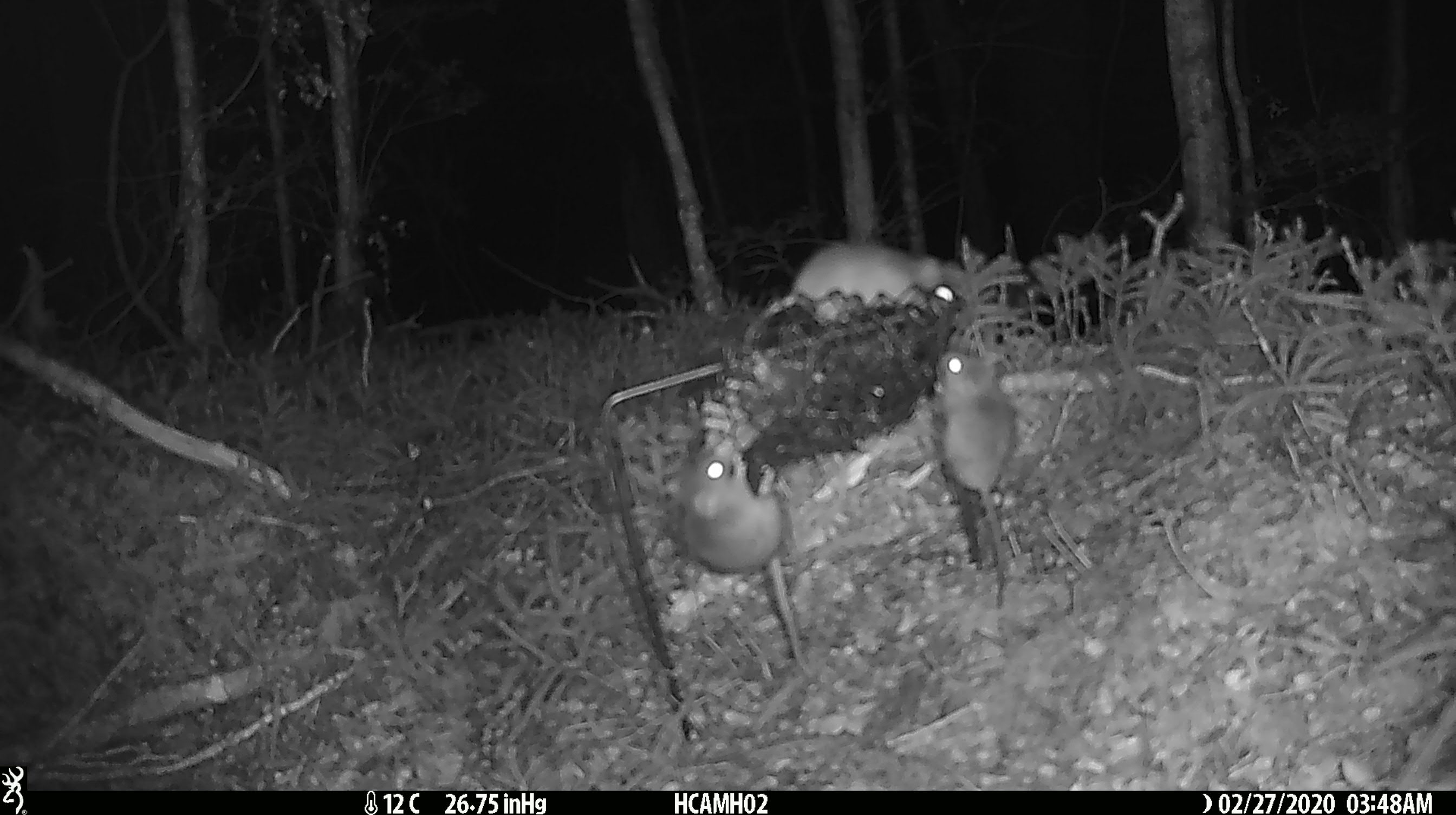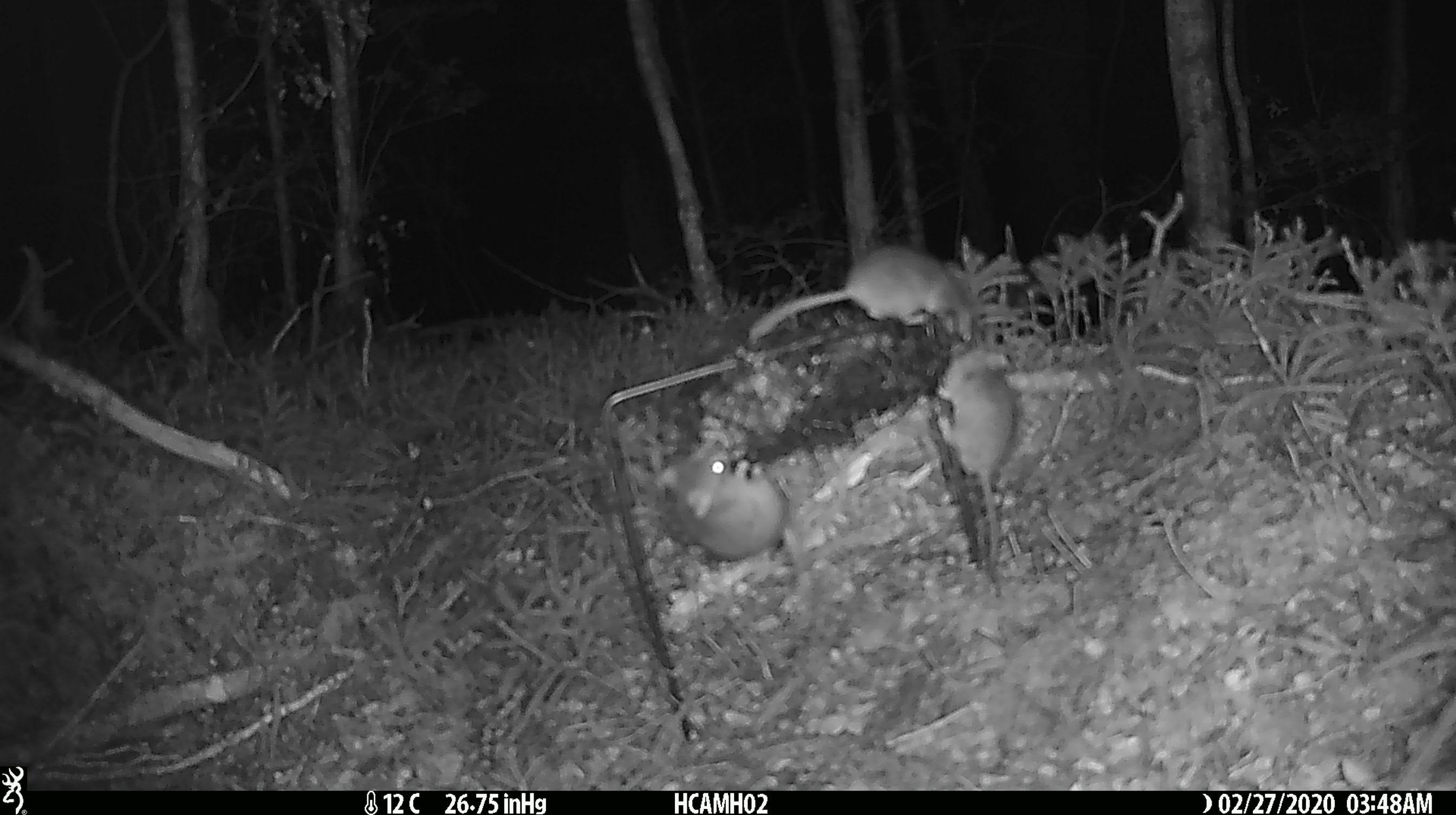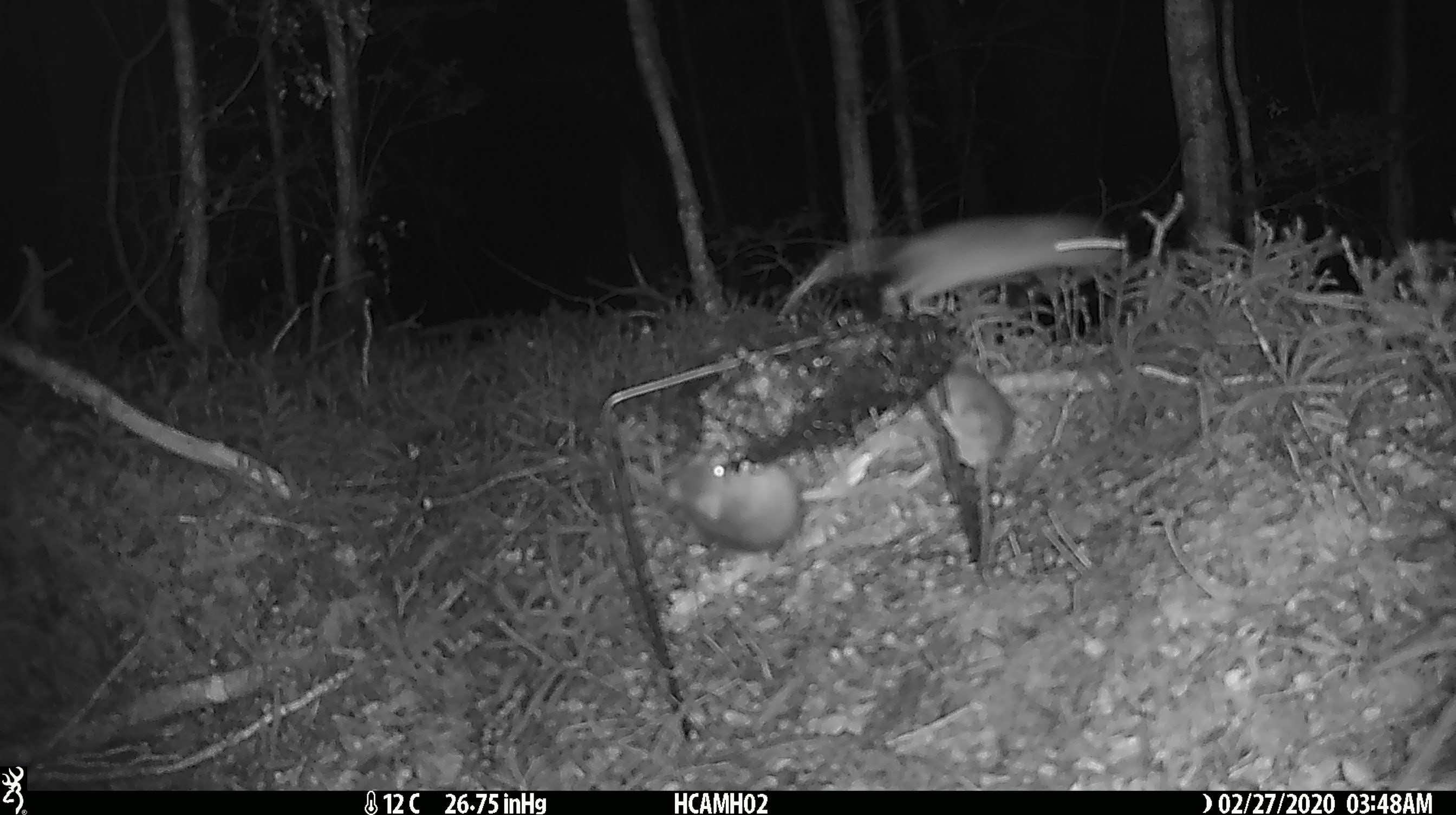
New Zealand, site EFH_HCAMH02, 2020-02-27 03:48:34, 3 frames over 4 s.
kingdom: Animalia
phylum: Chordata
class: Mammalia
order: Rodentia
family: Muridae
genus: Mus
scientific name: Mus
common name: mouse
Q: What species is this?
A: Mouse (Mus).